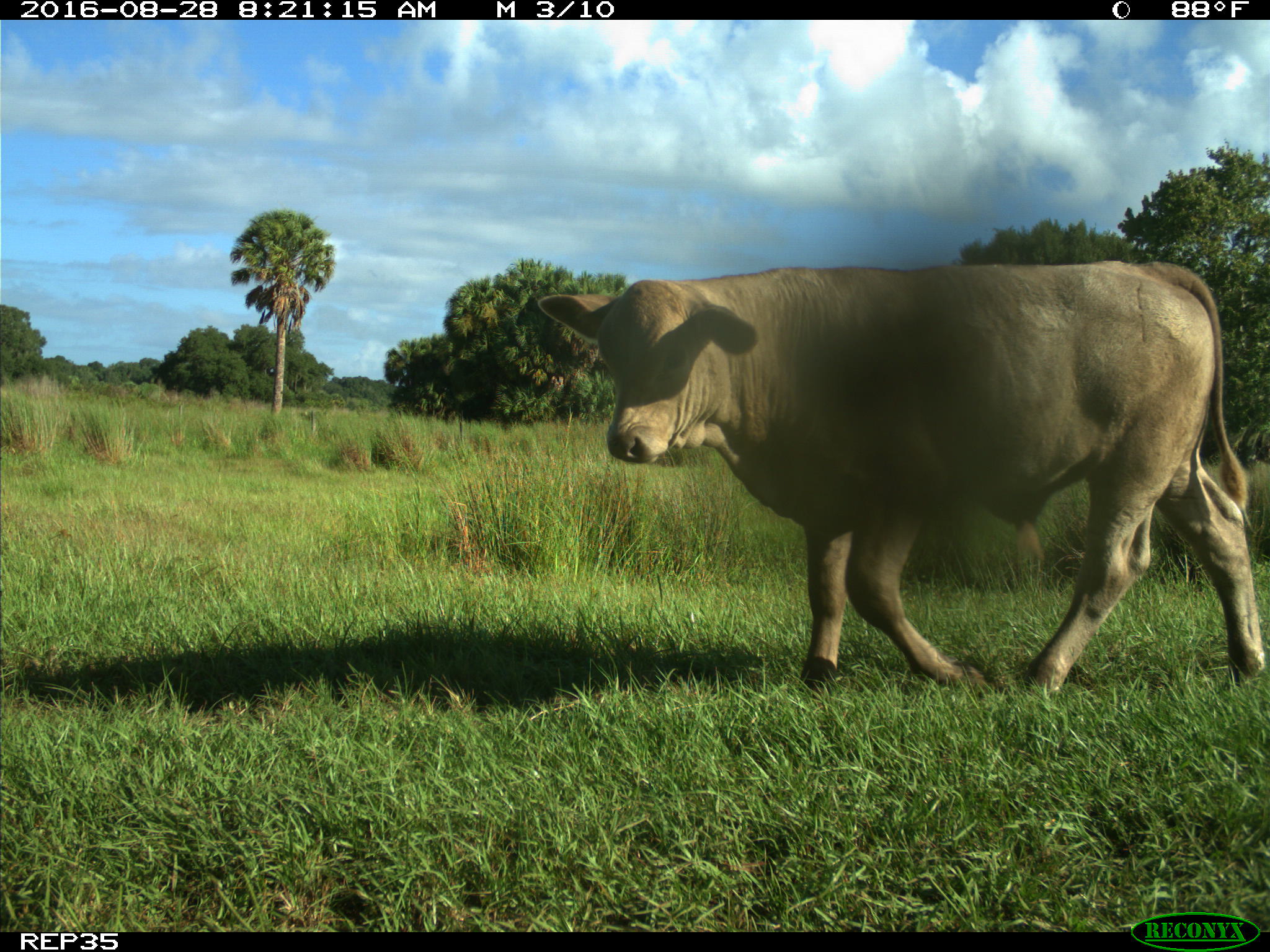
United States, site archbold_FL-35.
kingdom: Animalia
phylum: Chordata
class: Mammalia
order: Artiodactyla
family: Bovidae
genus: Bos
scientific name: Bos taurus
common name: domestic cow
Bos taurus (domestic cow).